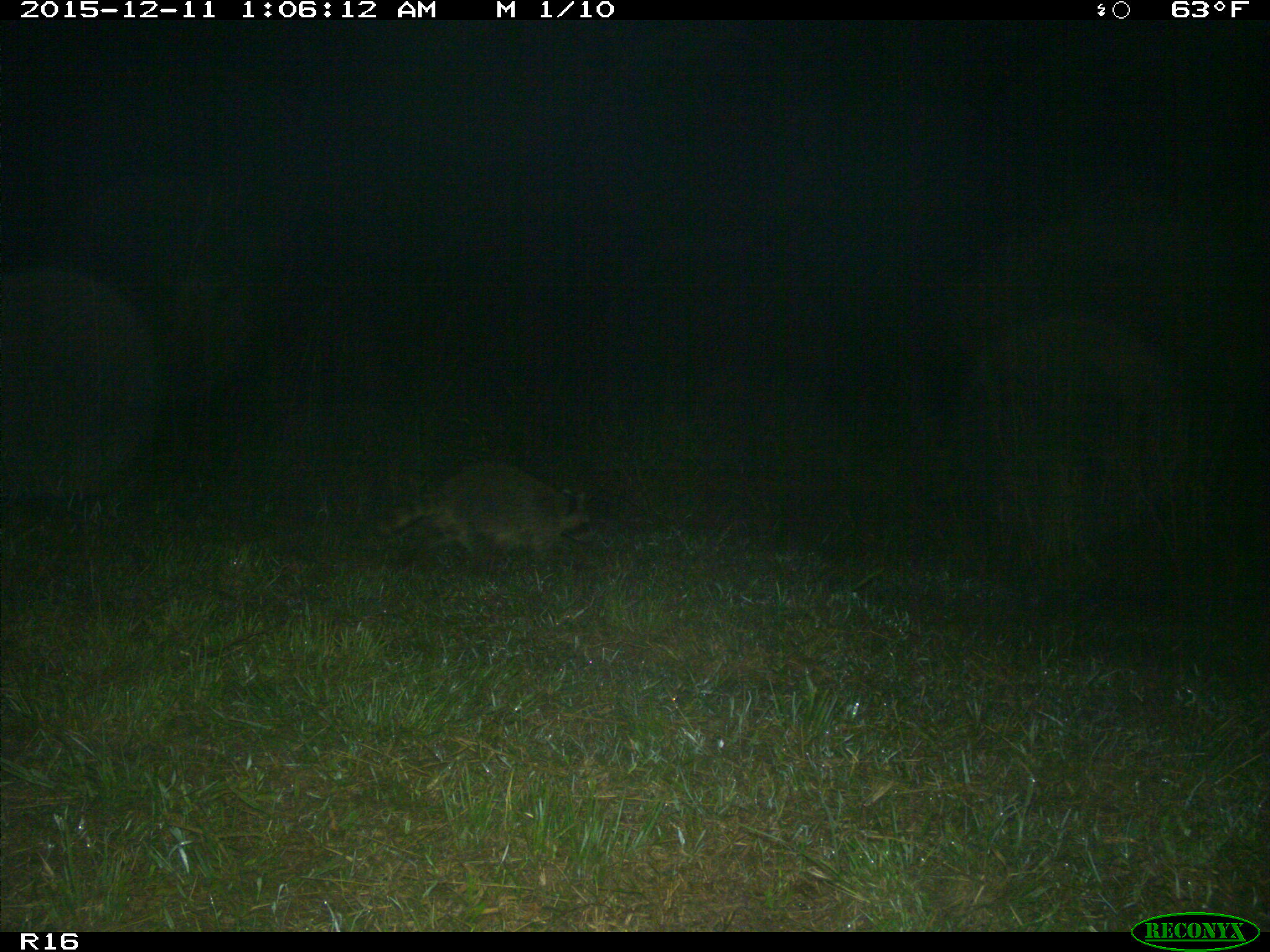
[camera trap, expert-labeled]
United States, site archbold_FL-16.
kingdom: Animalia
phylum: Chordata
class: Mammalia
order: Carnivora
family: Procyonidae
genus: Procyon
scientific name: Procyon lotor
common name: common raccoon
Procyon lotor (common raccoon).